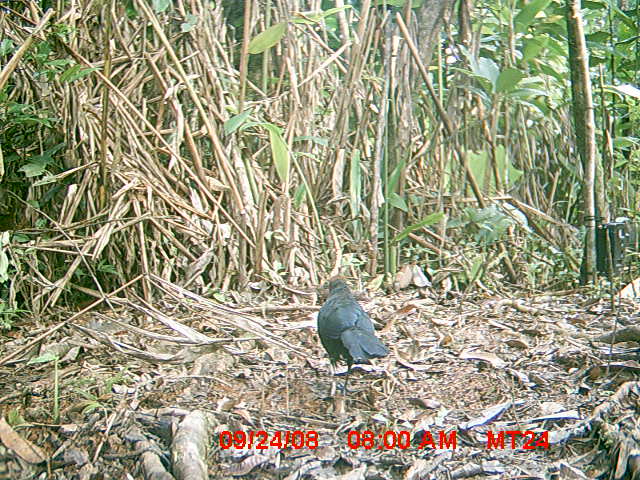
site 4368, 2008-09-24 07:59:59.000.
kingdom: Animalia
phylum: Chordata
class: Aves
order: Cuculiformes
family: Cuculidae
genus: Coua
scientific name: Coua ruficeps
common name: red-capped coua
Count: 1.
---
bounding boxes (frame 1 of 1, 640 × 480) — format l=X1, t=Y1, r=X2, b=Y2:
coua ruficeps: l=317, t=274, r=389, b=396